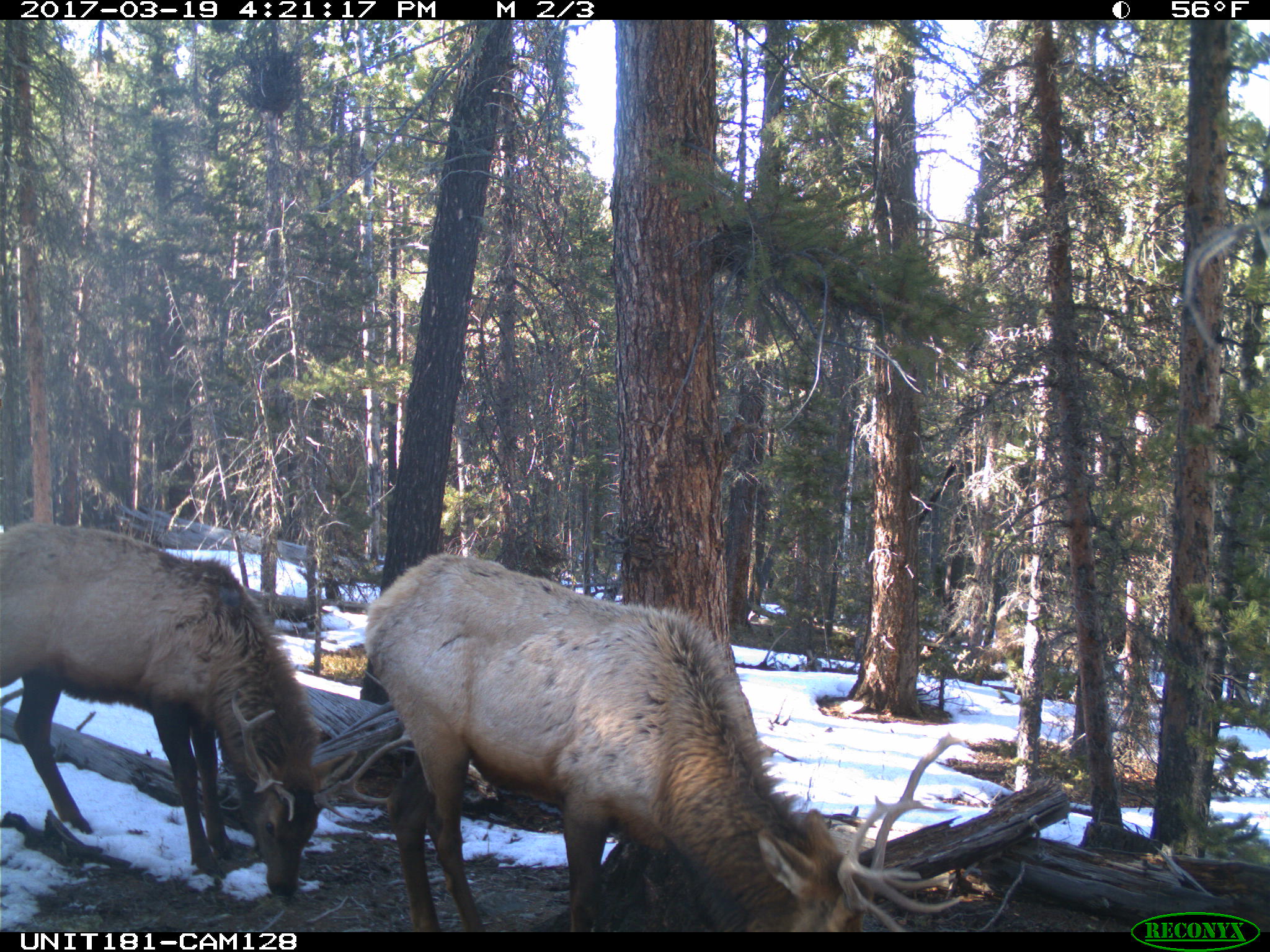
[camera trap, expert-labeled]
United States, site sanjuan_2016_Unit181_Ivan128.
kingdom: Animalia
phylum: Chordata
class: Mammalia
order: Artiodactyla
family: Cervidae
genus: Cervus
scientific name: Cervus elaphus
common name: red deer